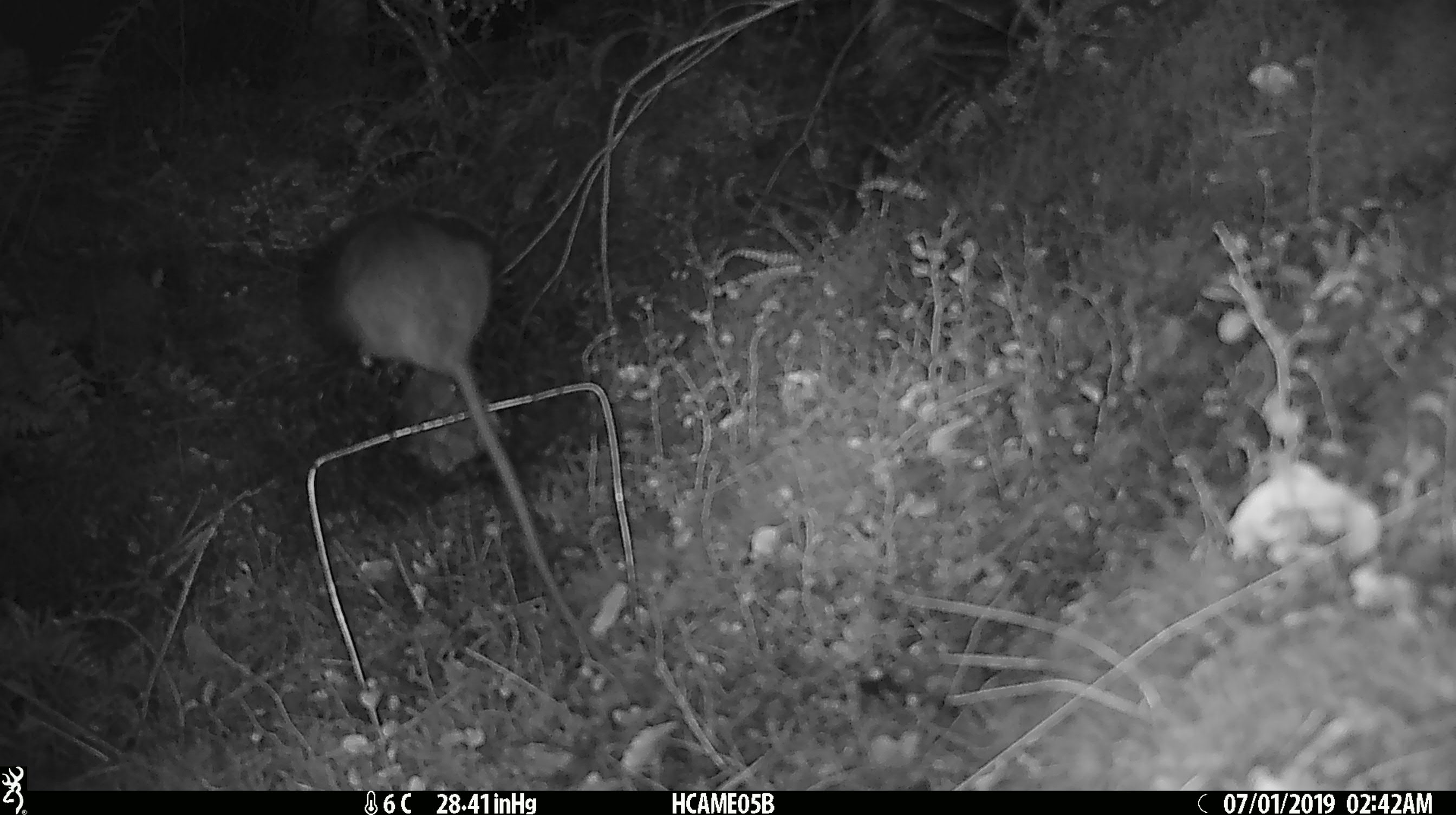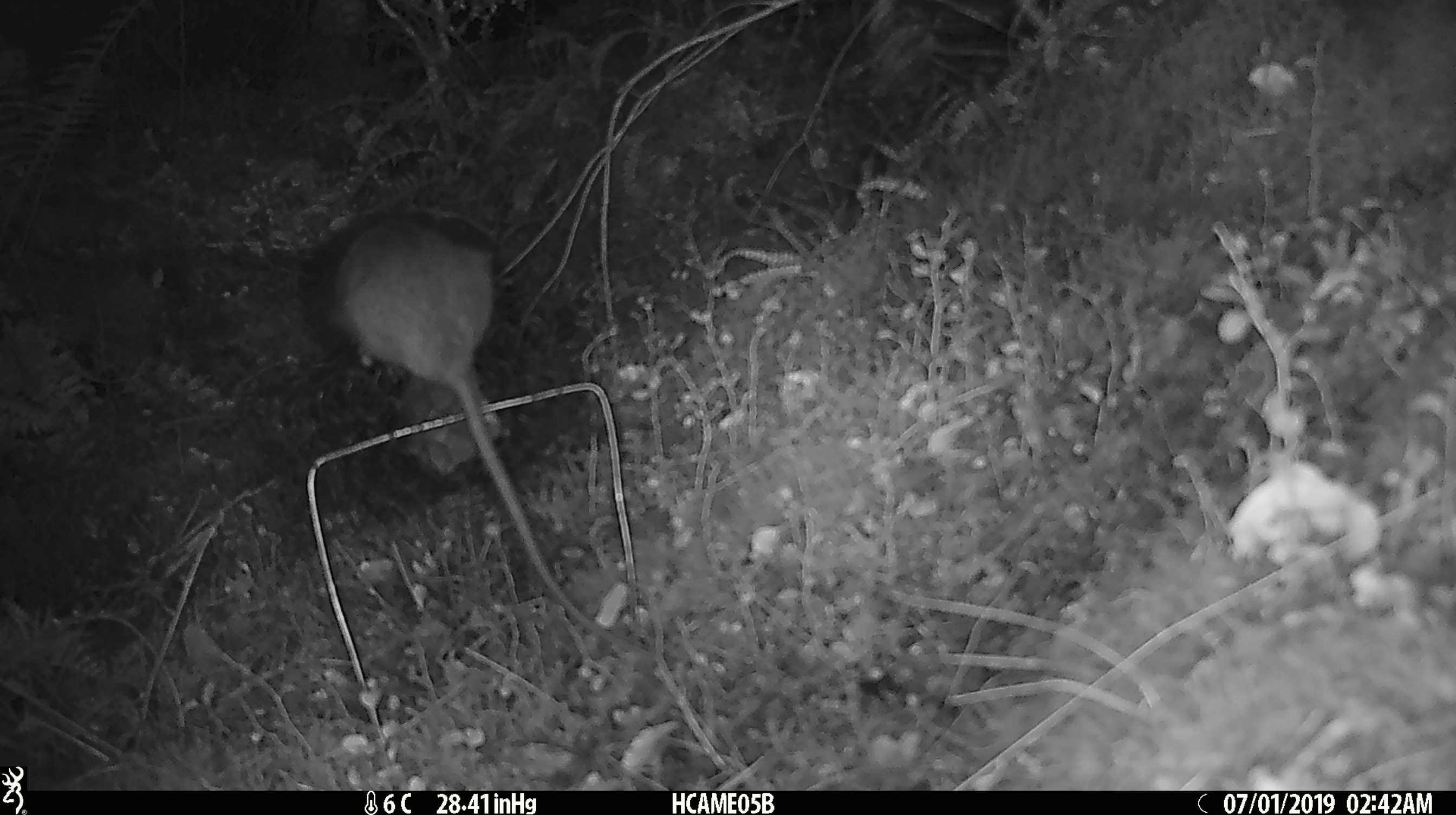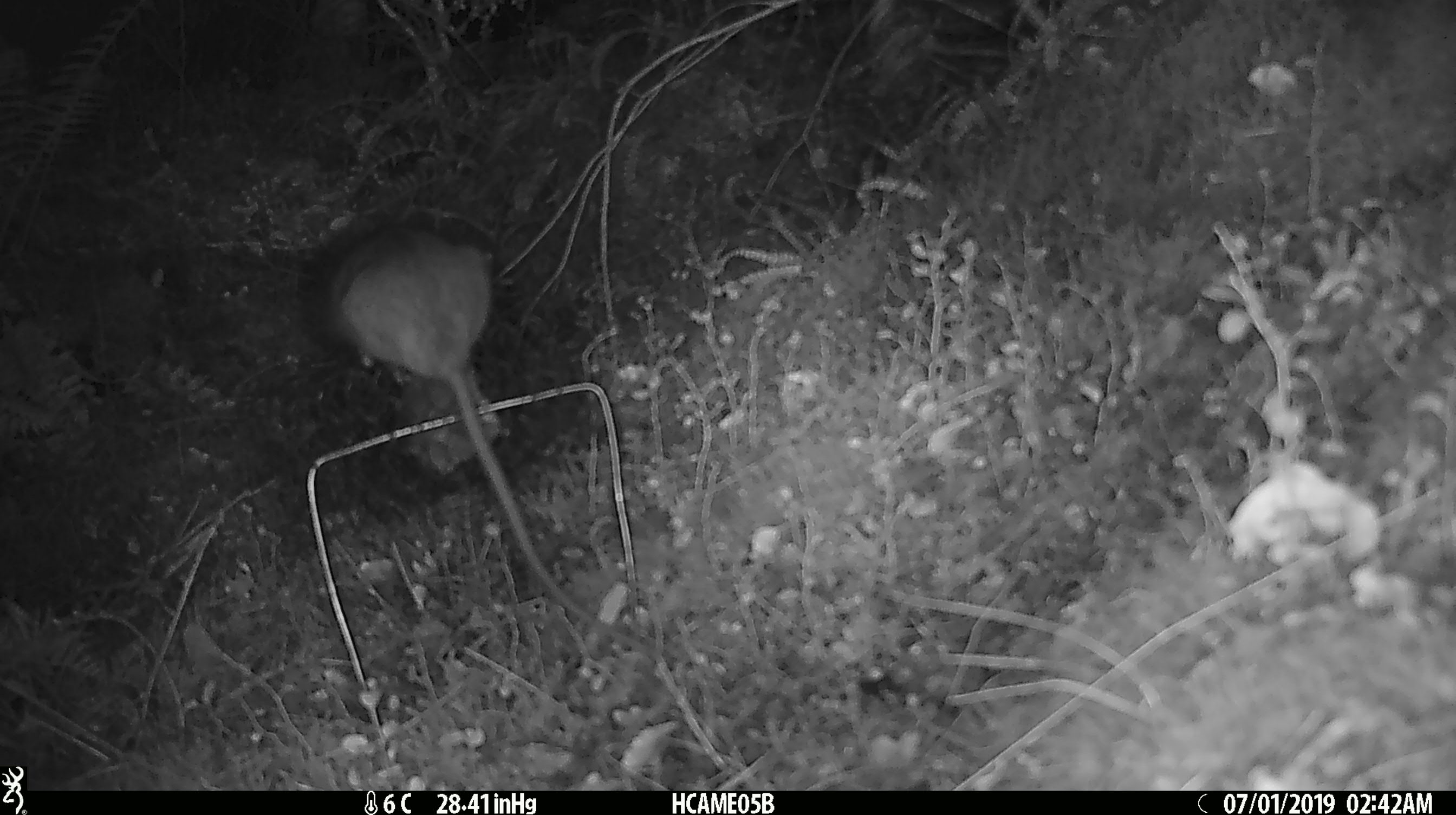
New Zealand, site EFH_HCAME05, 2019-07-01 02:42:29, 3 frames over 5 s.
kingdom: Animalia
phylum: Chordata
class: Mammalia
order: Rodentia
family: Muridae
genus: Rattus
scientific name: Rattus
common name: rat